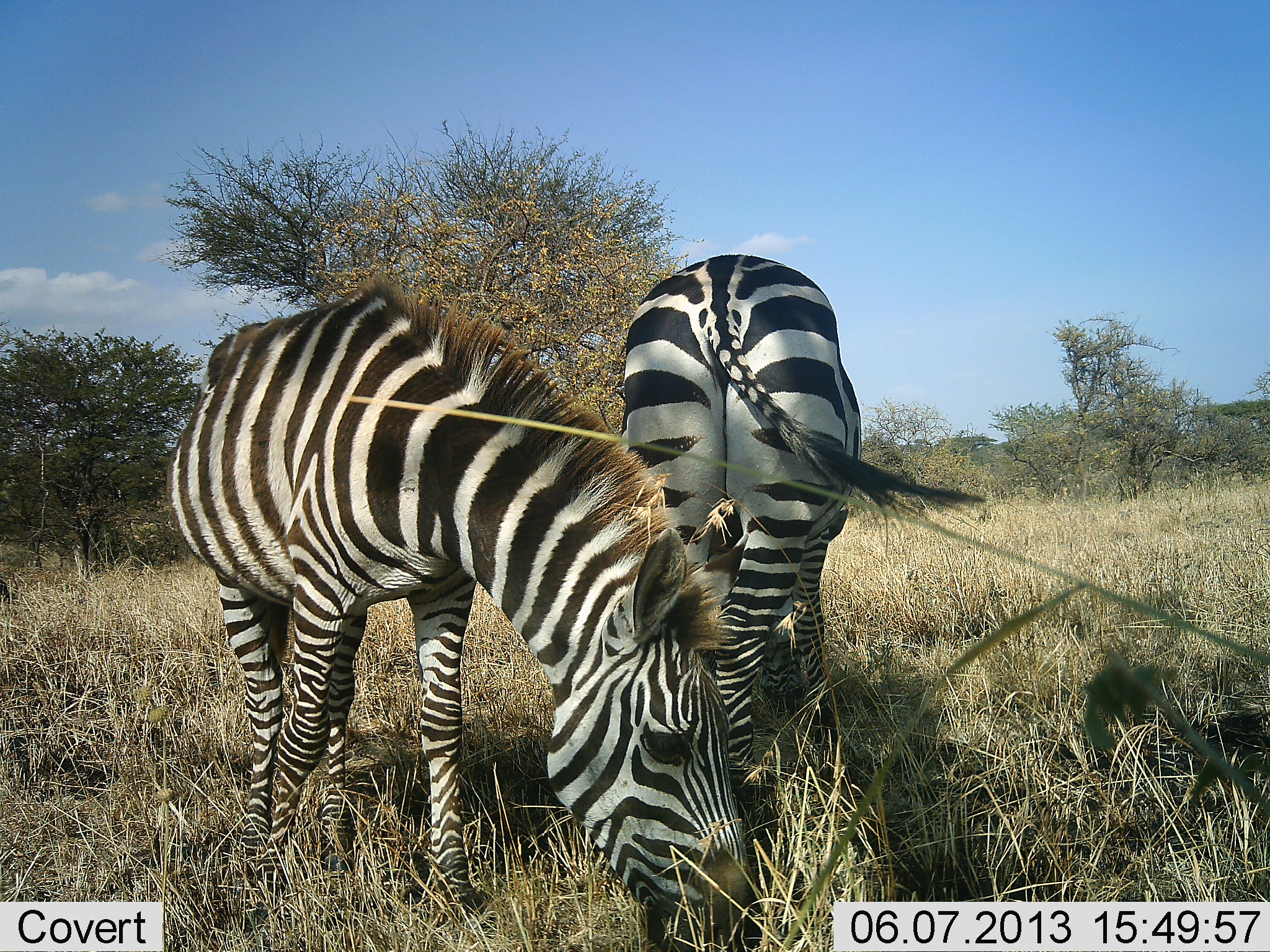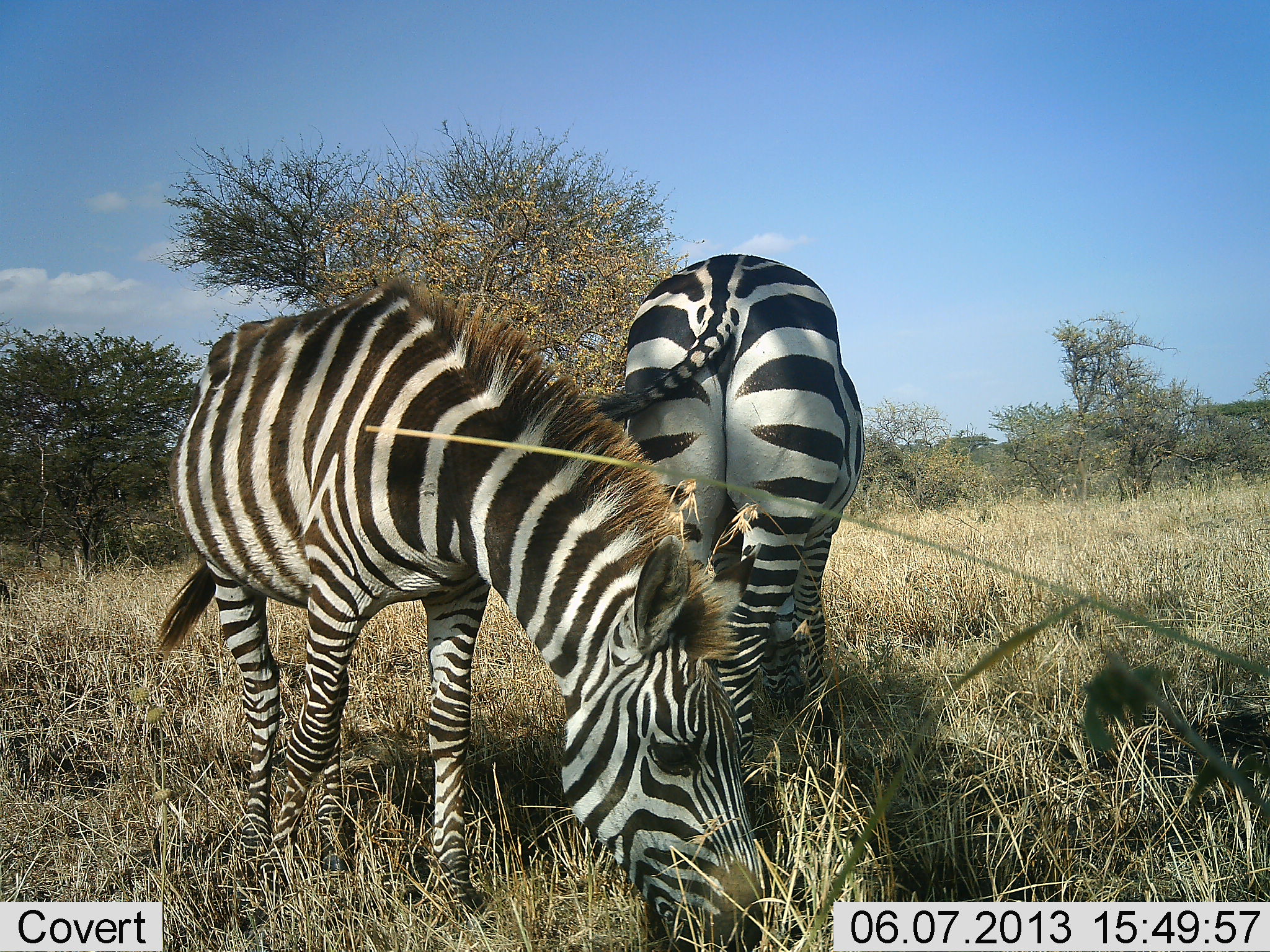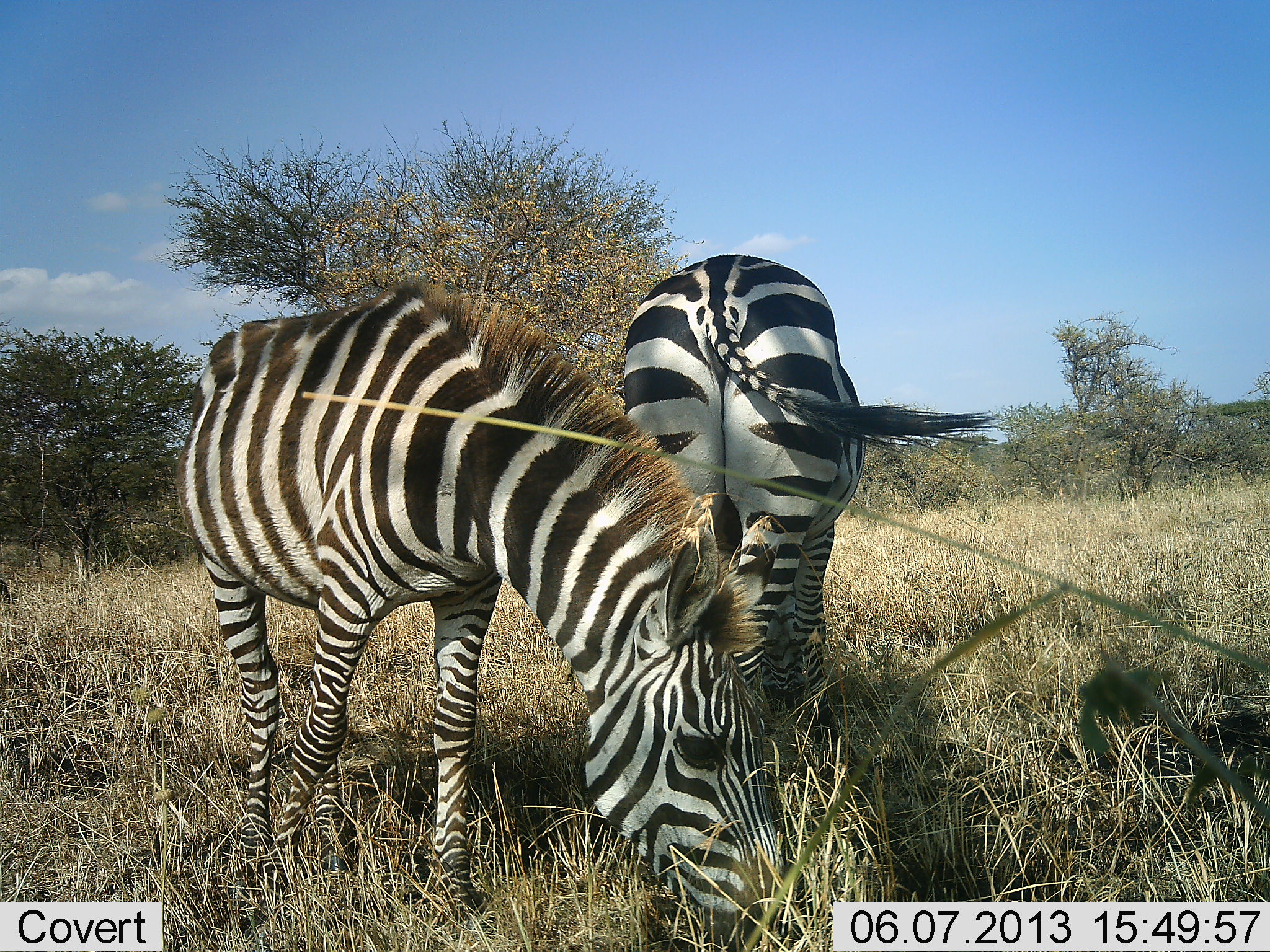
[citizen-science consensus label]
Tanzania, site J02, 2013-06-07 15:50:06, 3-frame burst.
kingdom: Animalia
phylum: Chordata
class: Mammalia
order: Perissodactyla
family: Equidae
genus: Equus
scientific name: Equus quagga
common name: plains zebra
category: zebra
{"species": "zebra (plains zebra) (Equus quagga)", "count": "2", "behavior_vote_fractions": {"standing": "19%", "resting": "0%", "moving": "0%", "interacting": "0%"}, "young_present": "4%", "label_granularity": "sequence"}